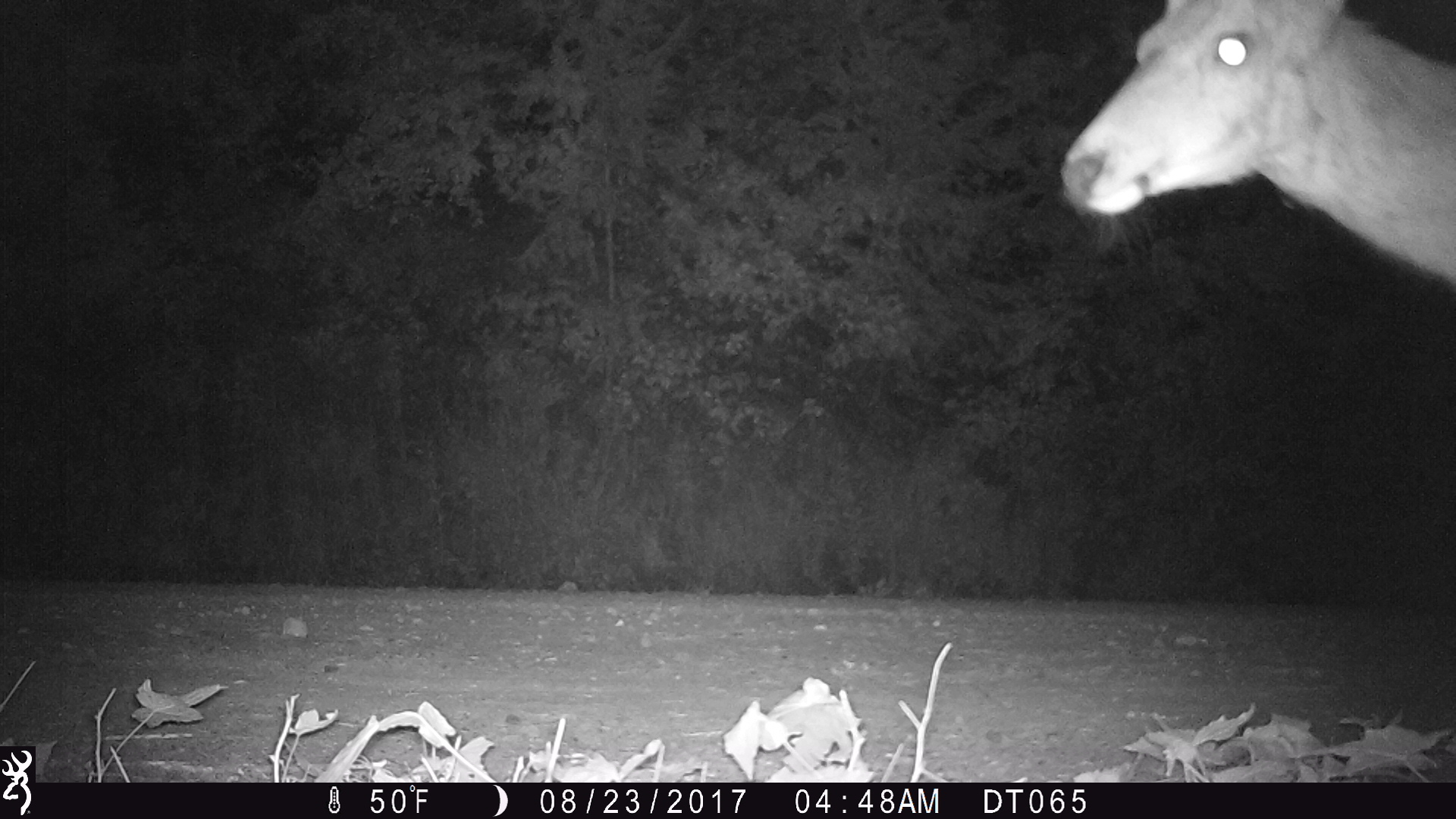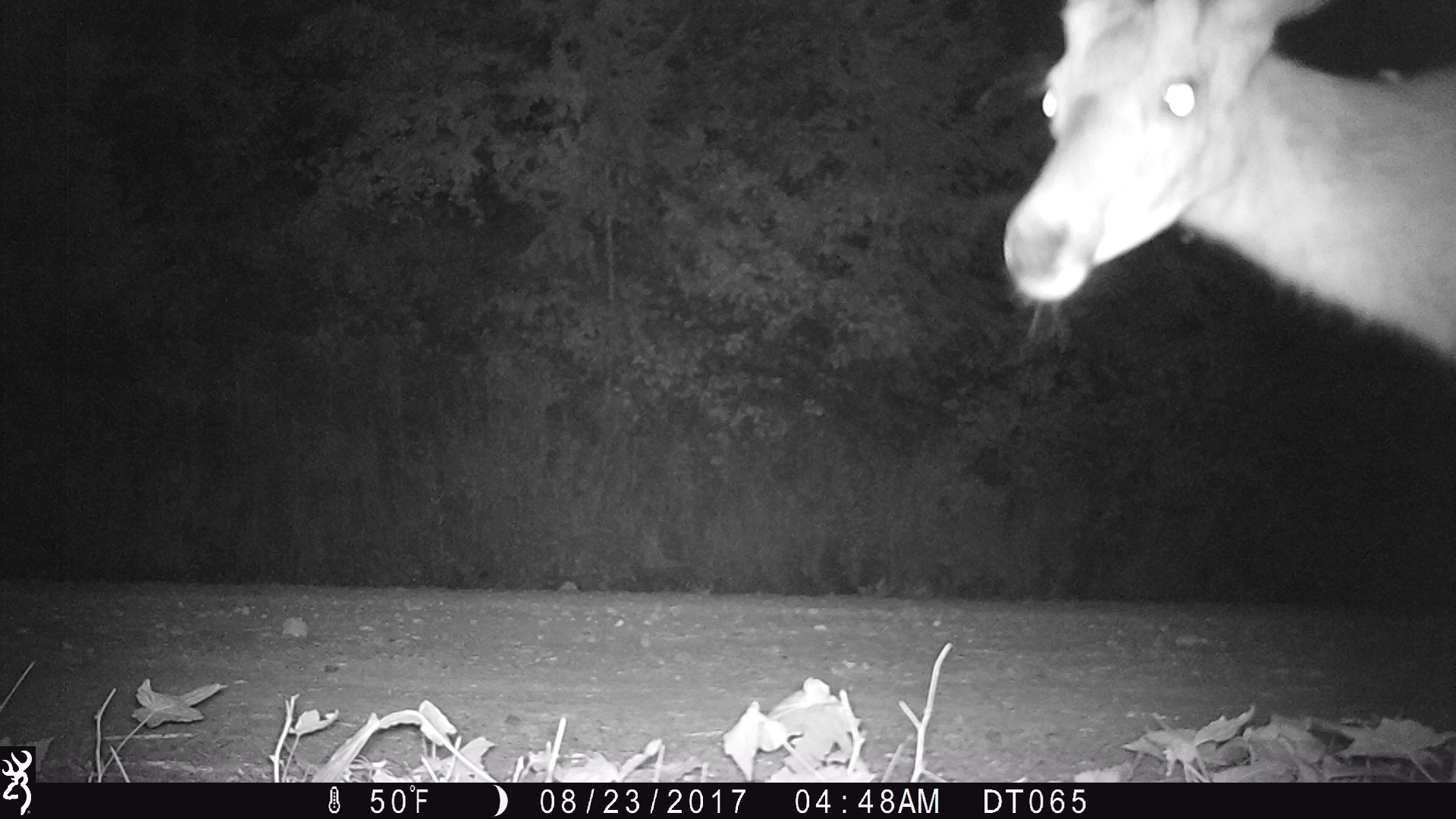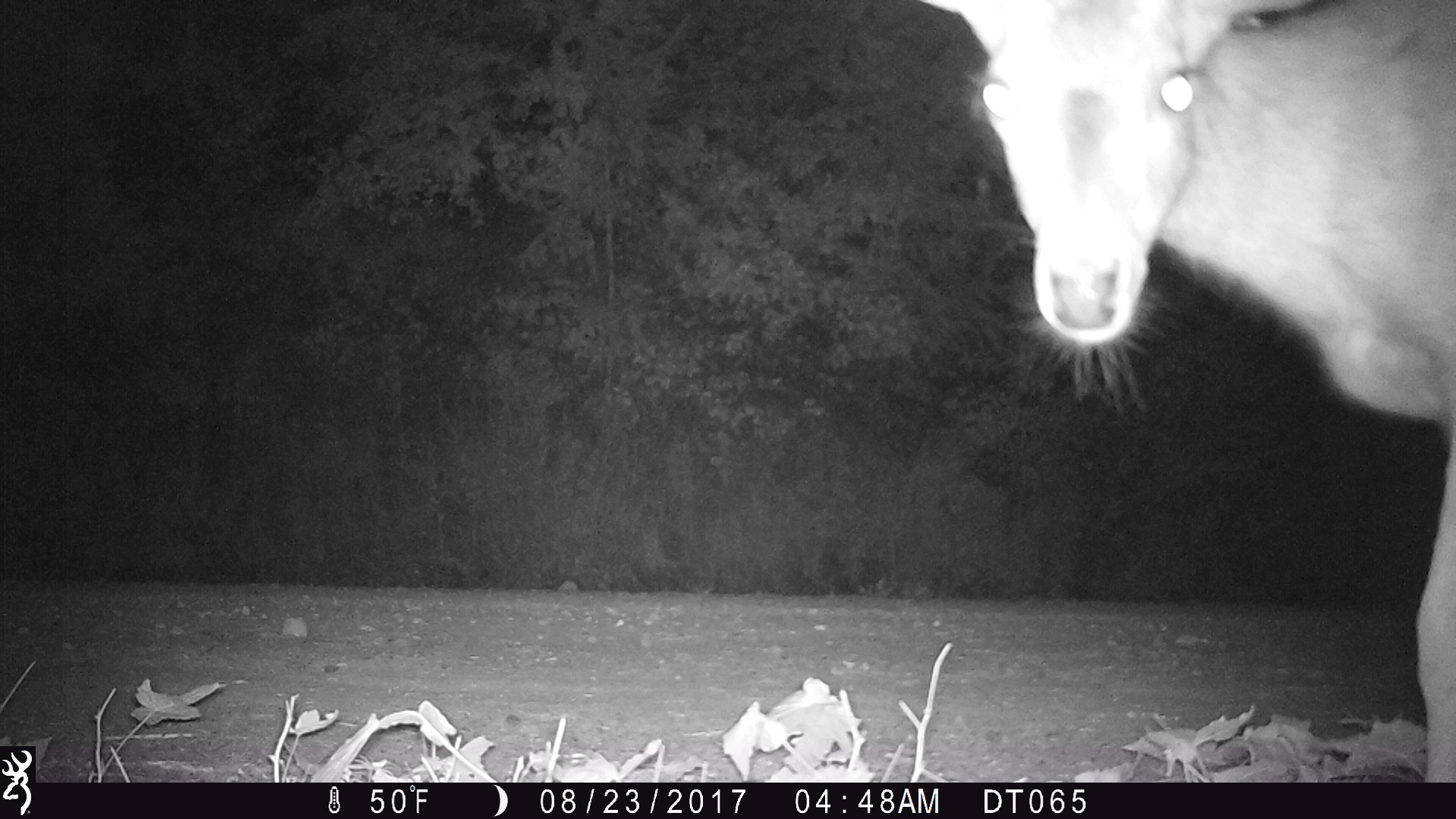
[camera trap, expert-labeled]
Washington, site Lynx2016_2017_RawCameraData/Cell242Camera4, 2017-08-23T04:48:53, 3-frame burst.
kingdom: Animalia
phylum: Chordata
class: Mammalia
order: Artiodactyla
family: Cervidae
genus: Odocoileus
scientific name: Odocoileus hemionus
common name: mule deer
Odocoileus hemionus (mule deer). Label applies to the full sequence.